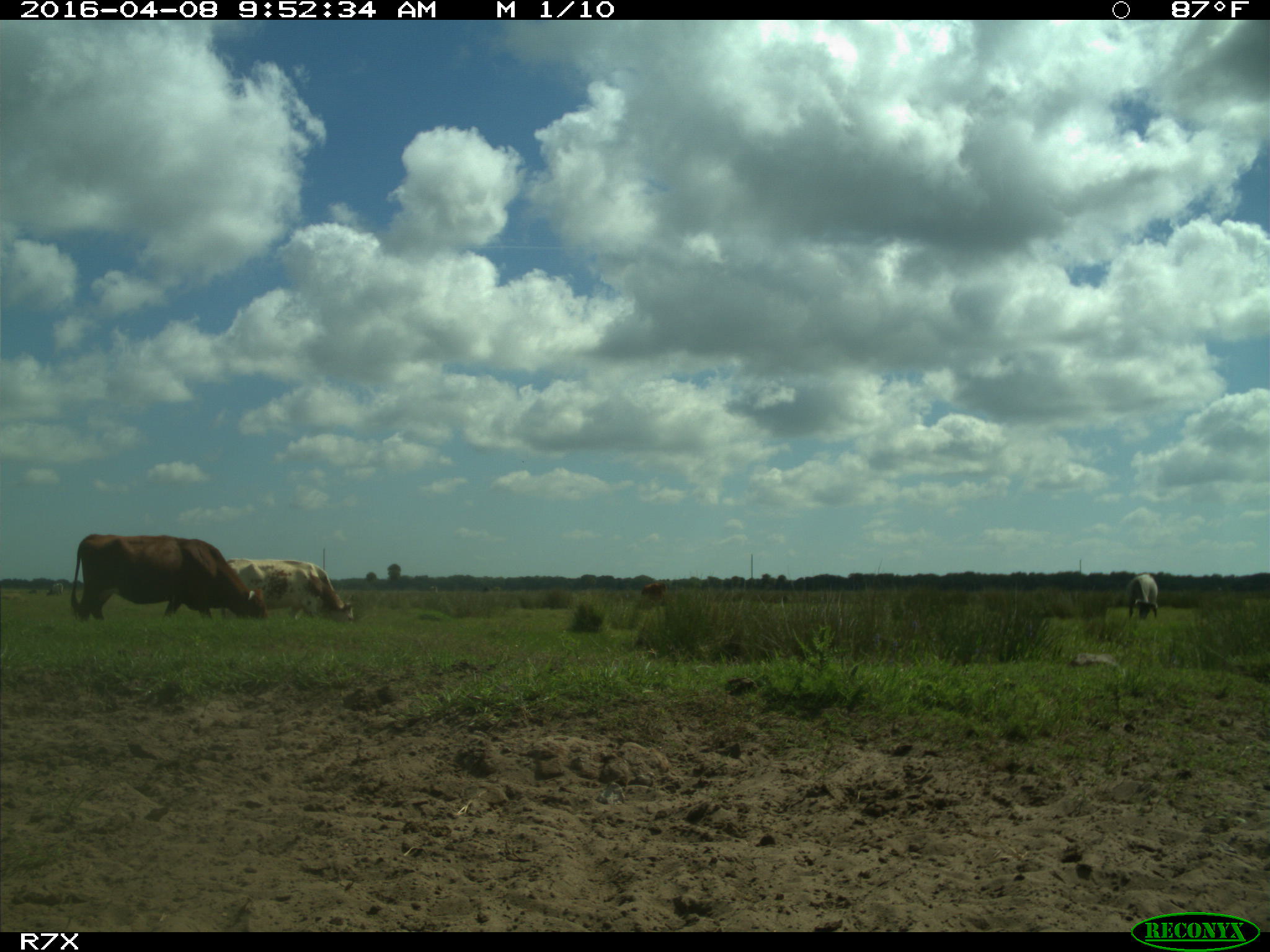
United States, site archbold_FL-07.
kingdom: Animalia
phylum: Chordata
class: Mammalia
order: Artiodactyla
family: Bovidae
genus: Bos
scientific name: Bos taurus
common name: domestic cow